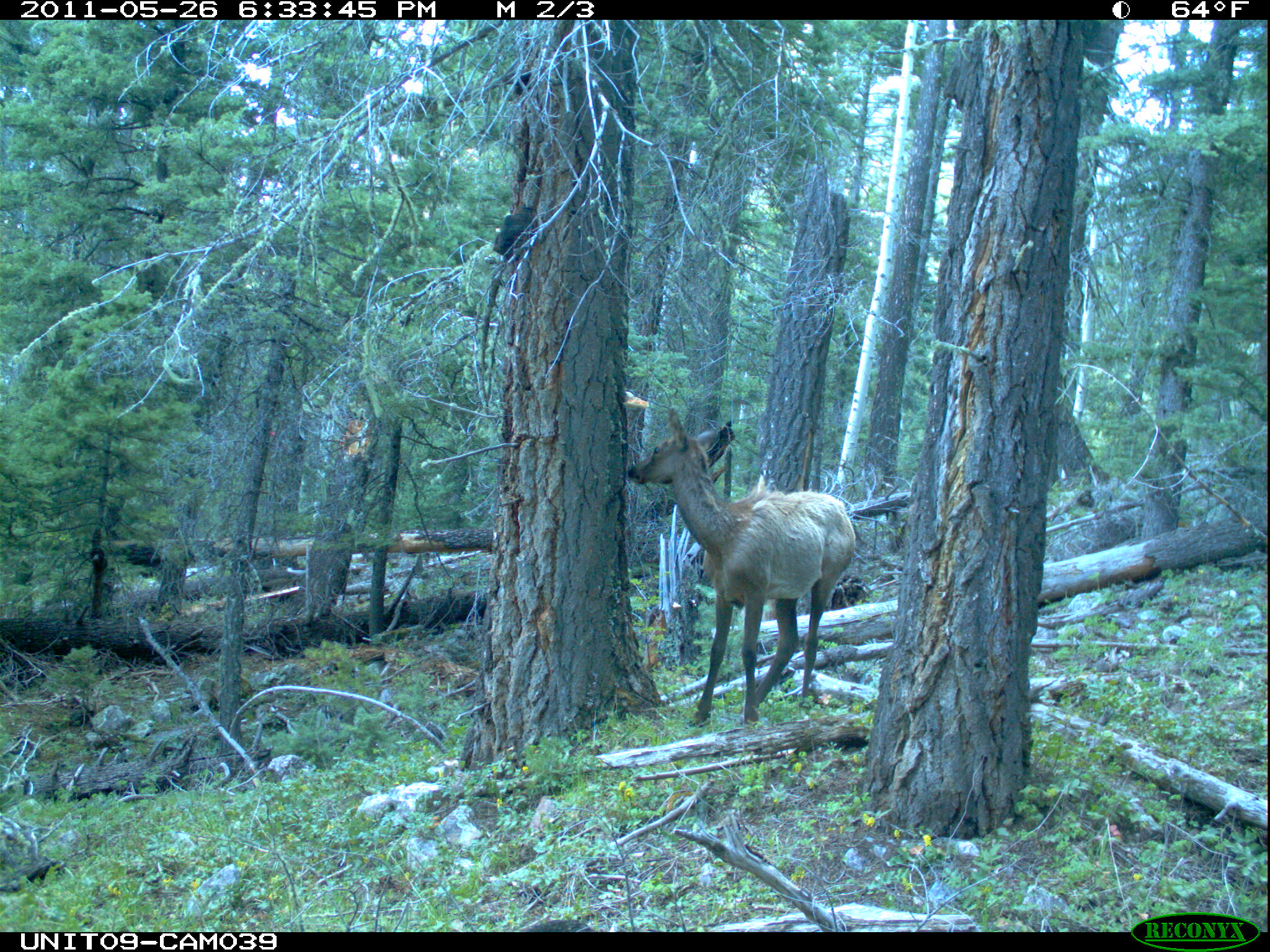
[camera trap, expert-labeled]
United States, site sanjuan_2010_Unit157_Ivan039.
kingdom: Animalia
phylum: Chordata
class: Mammalia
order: Artiodactyla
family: Cervidae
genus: Cervus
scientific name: Cervus elaphus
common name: red deer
Cervus elaphus (red deer).